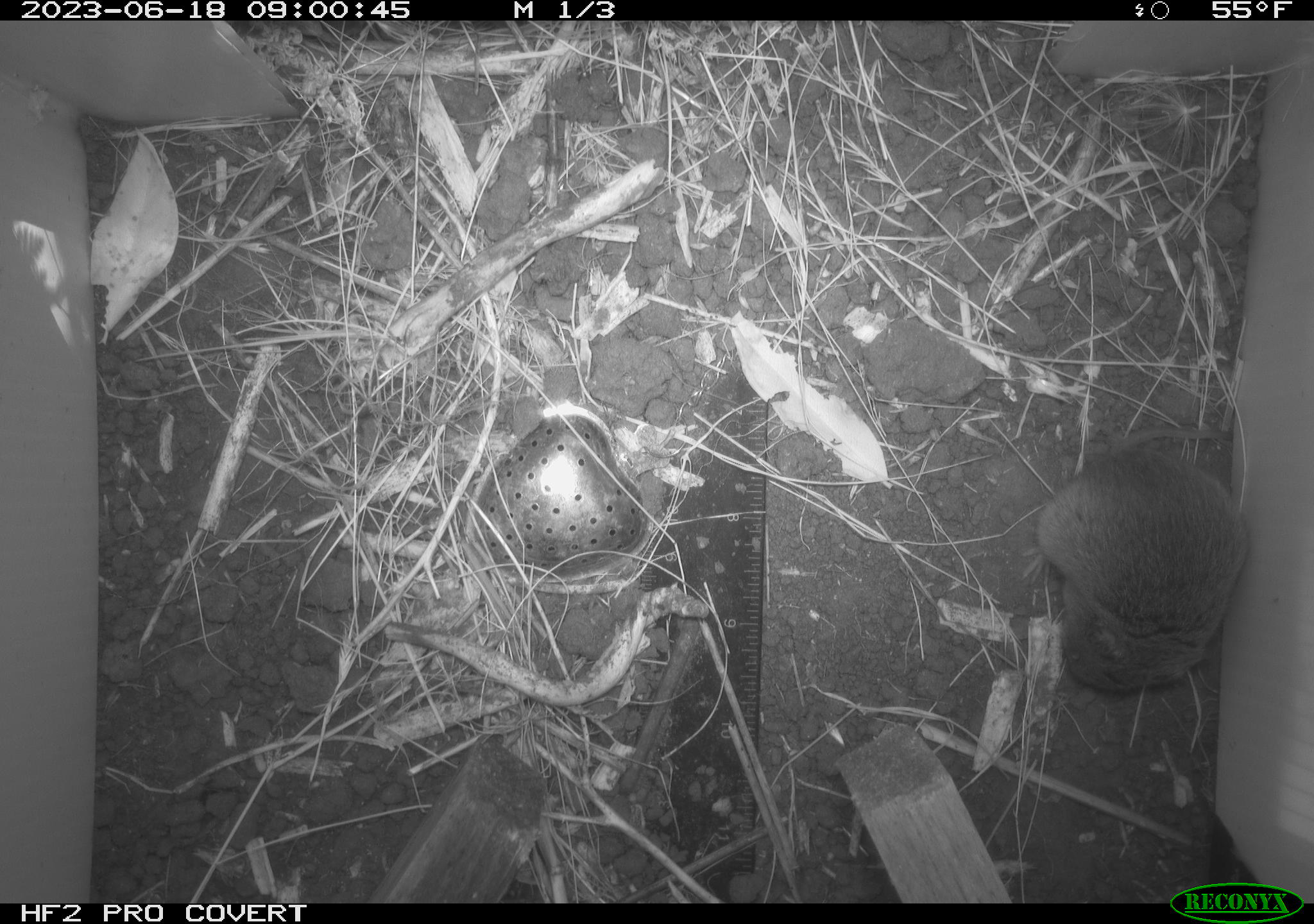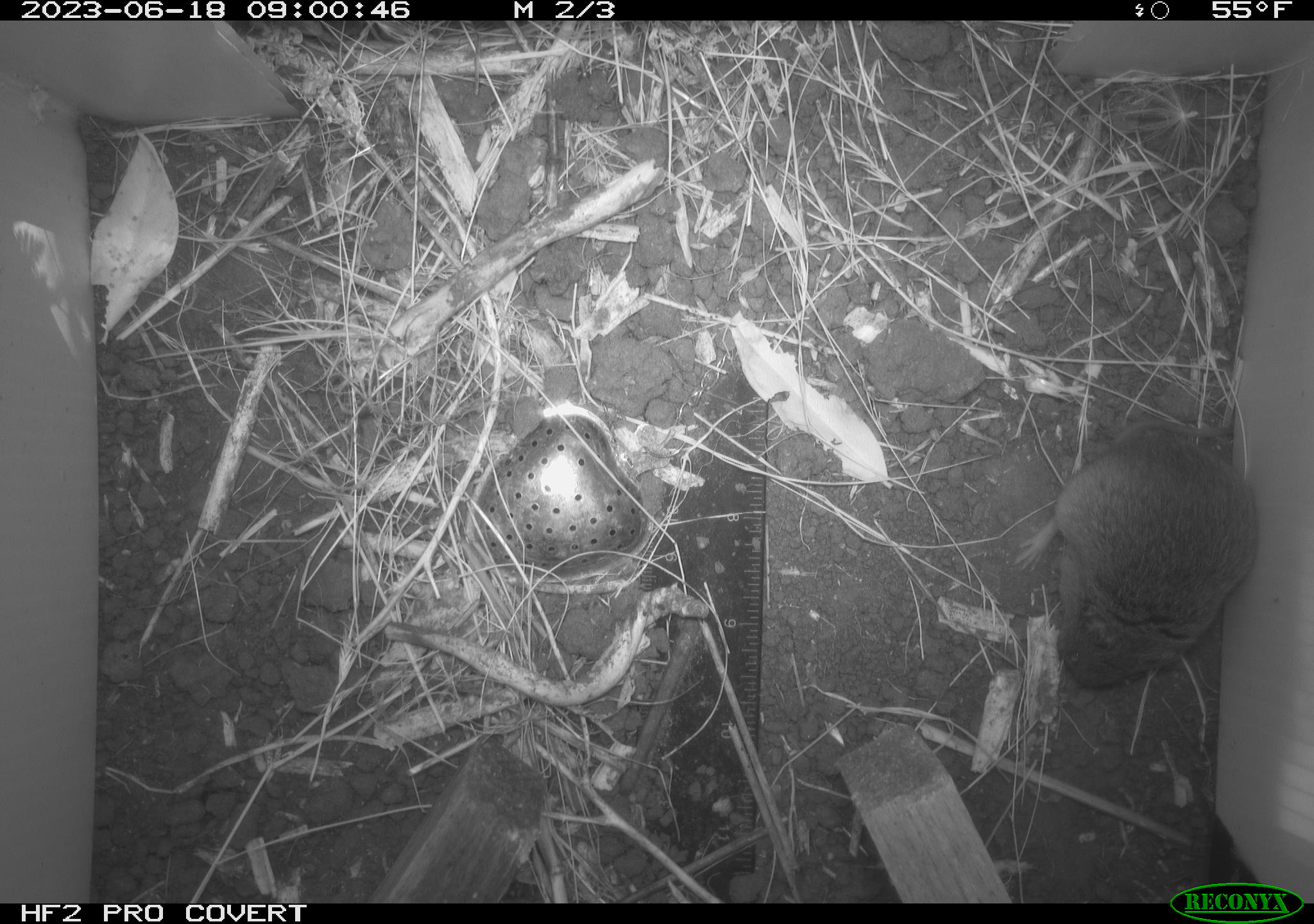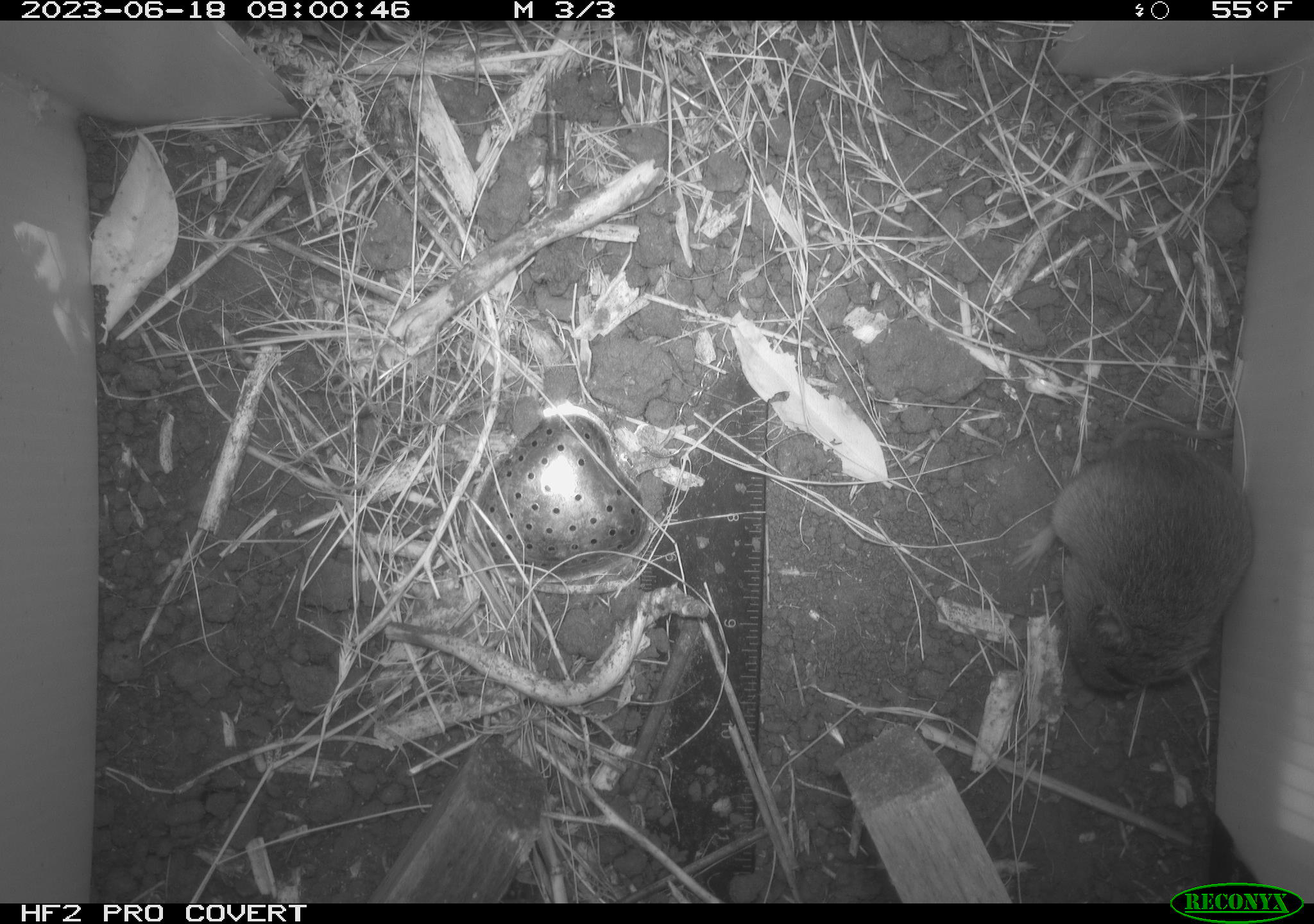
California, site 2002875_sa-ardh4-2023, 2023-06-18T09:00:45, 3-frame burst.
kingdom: Animalia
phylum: Chordata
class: Mammalia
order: Rodentia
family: Cricetidae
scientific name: Arvicolinae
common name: voles, lemmings, and muskrats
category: arvicolinae subfamily